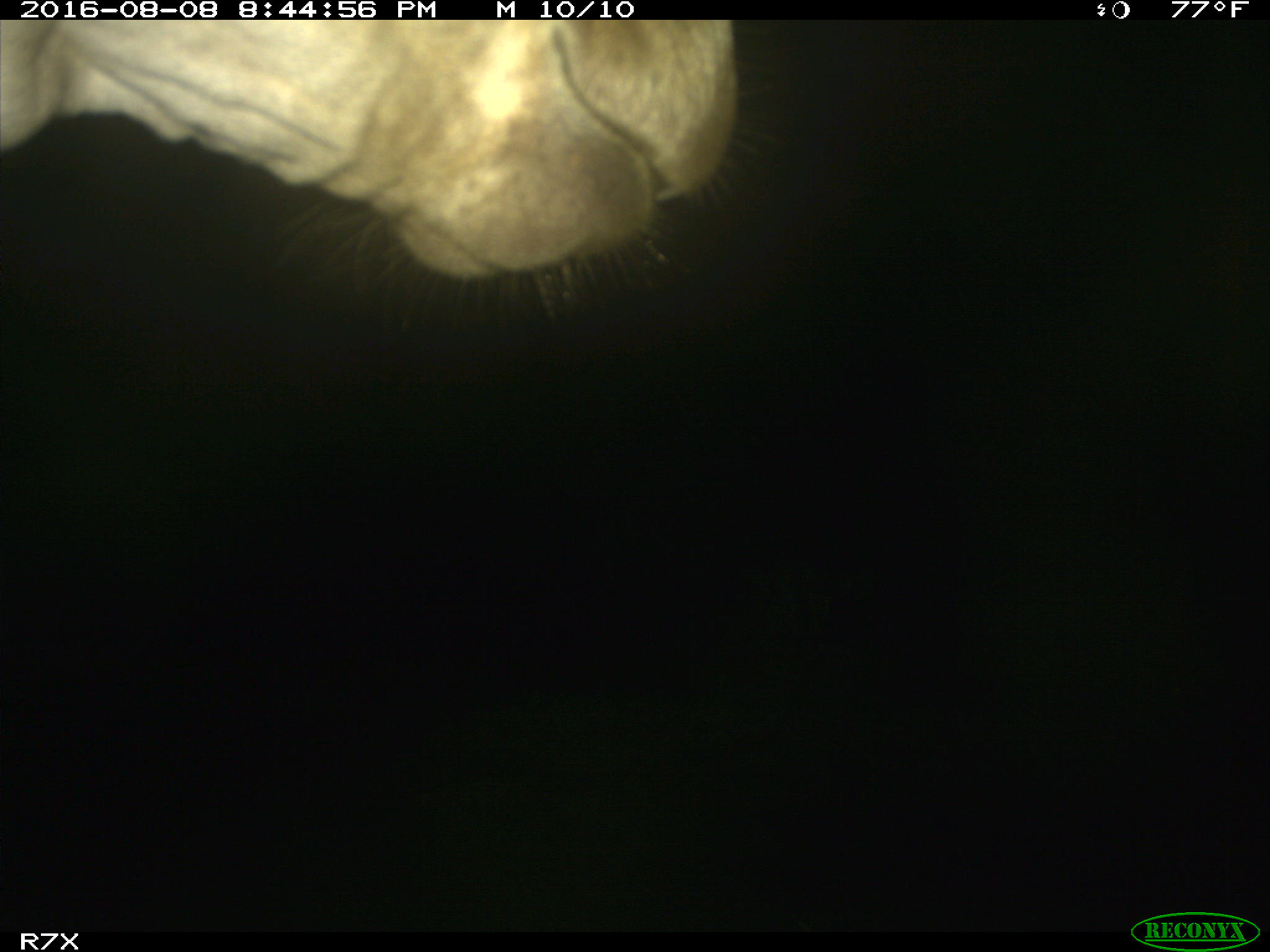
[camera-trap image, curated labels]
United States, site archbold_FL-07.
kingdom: Animalia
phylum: Chordata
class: Mammalia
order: Artiodactyla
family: Bovidae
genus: Bos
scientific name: Bos taurus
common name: domestic cow